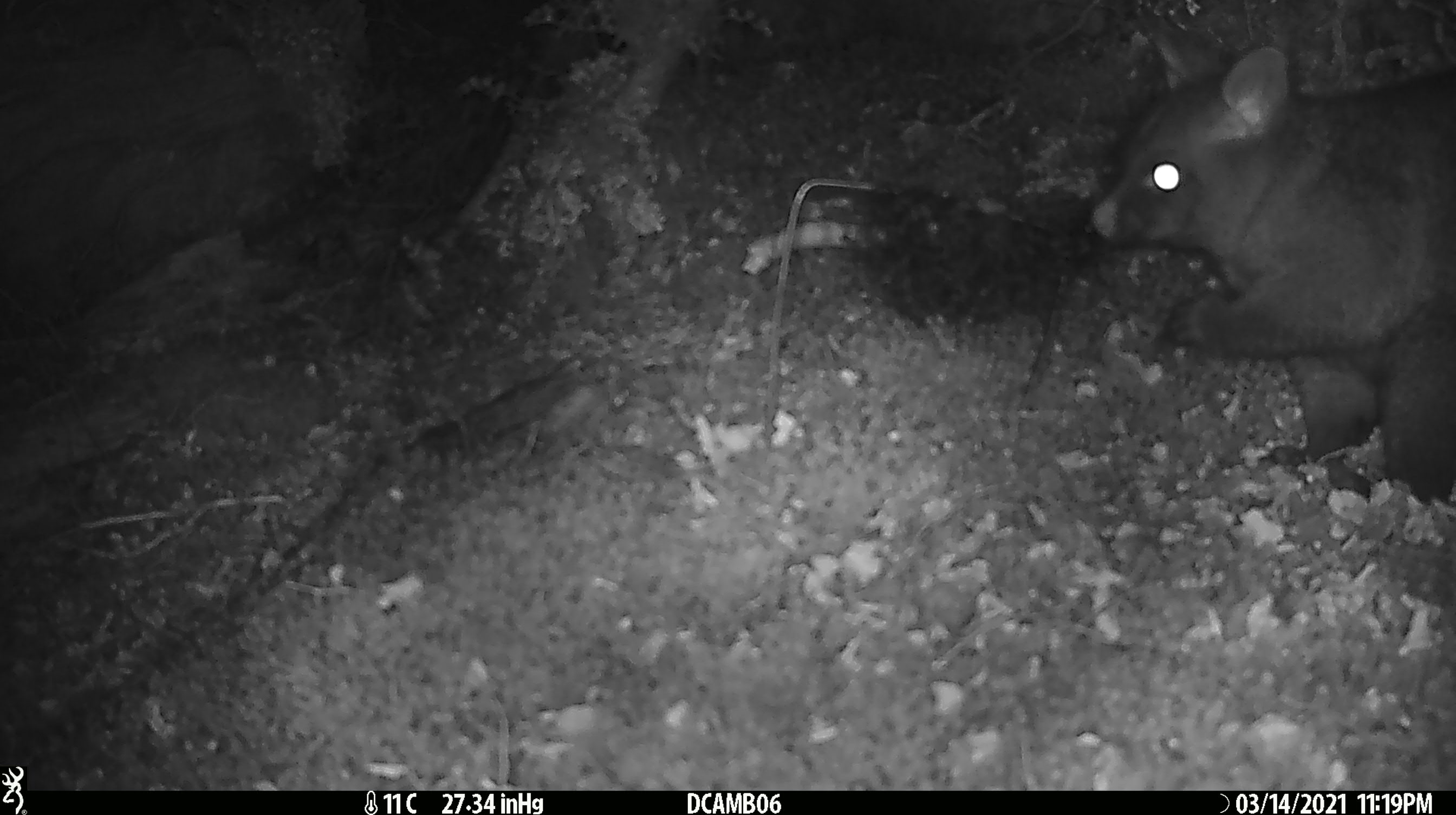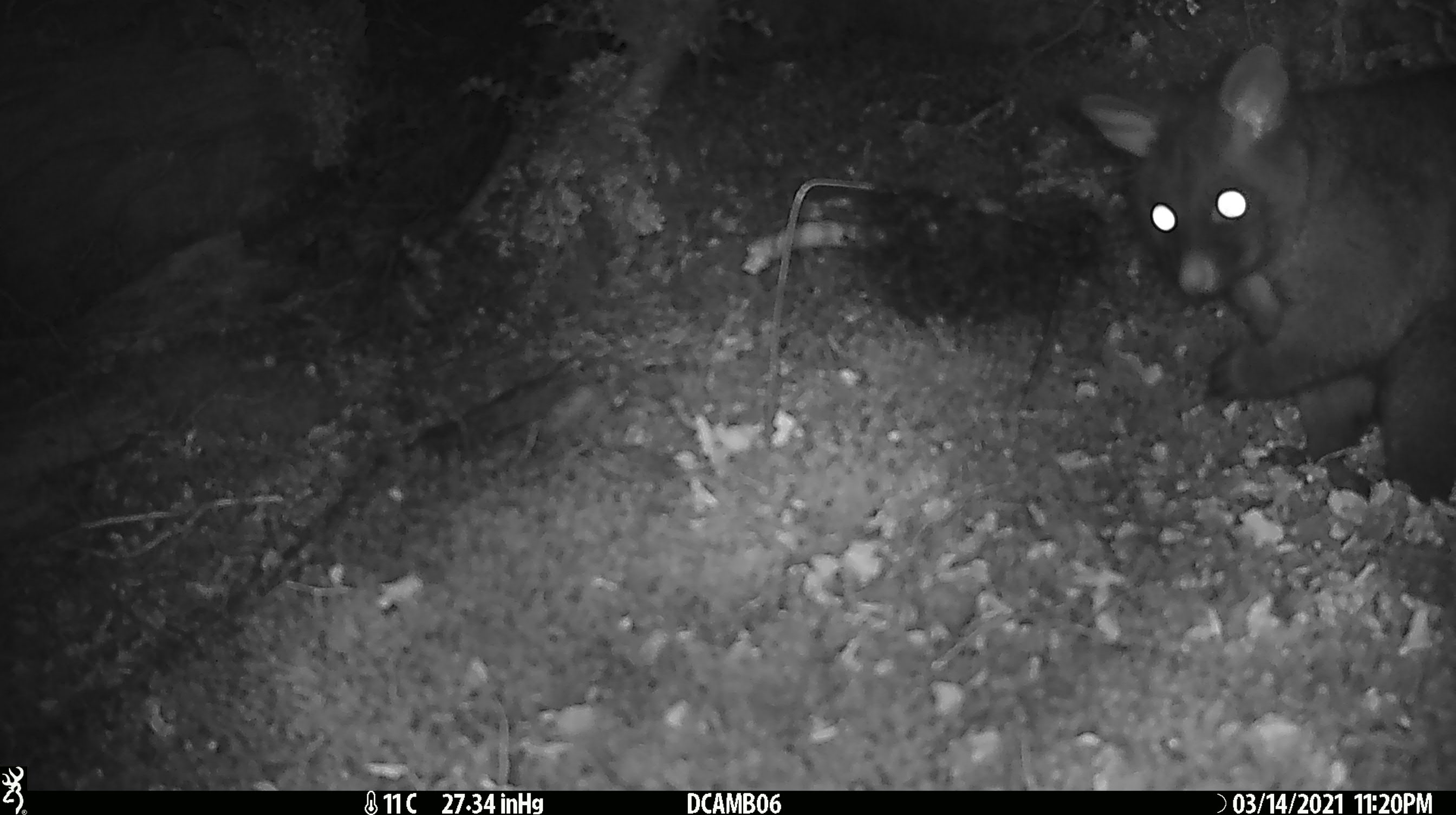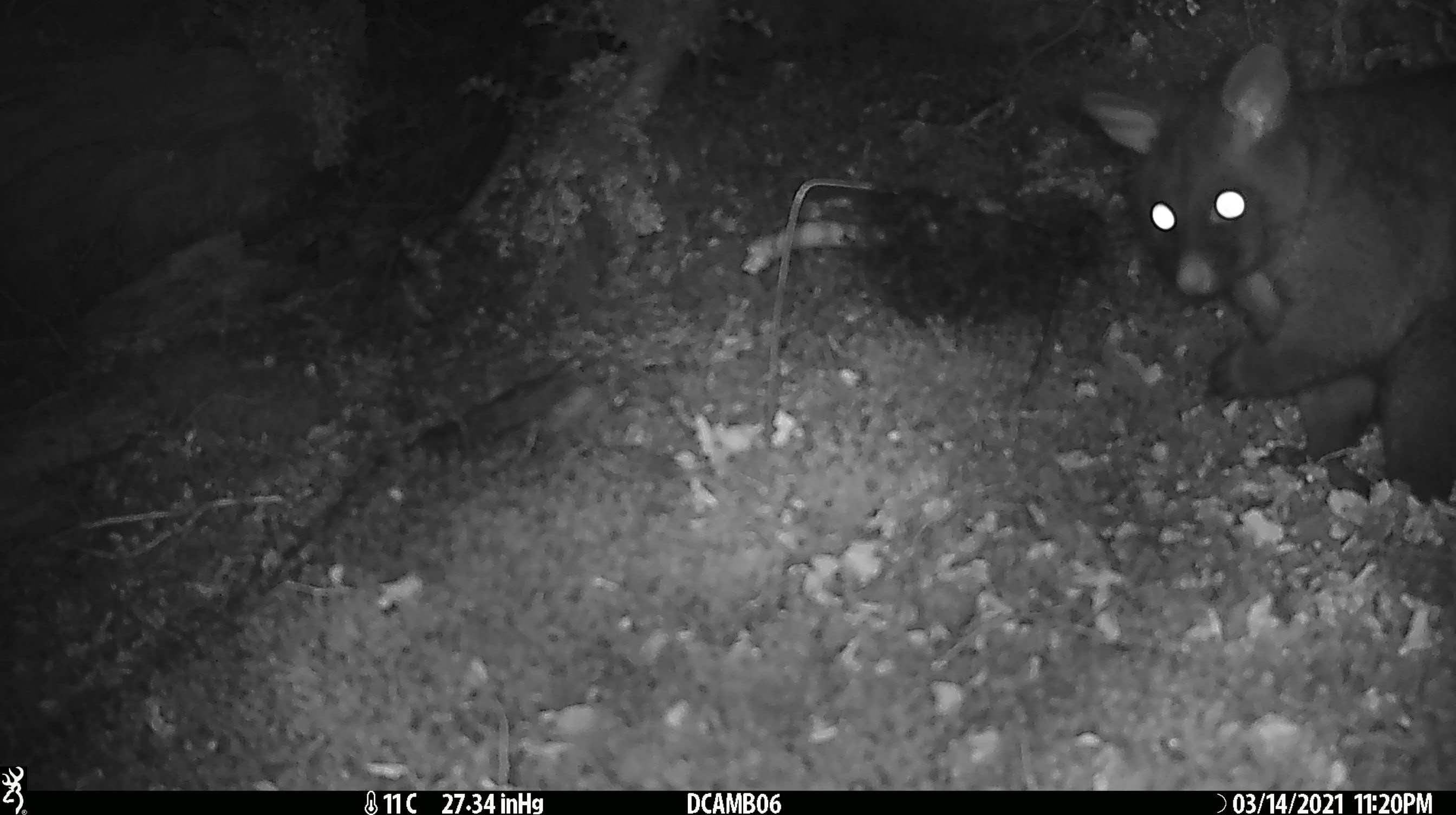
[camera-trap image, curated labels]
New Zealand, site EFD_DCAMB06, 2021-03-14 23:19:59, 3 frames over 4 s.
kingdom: Animalia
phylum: Chordata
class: Mammalia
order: Diprotodontia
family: Phalangeridae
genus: Trichosurus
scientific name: Trichosurus vulpecula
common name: common brushtail possum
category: possum